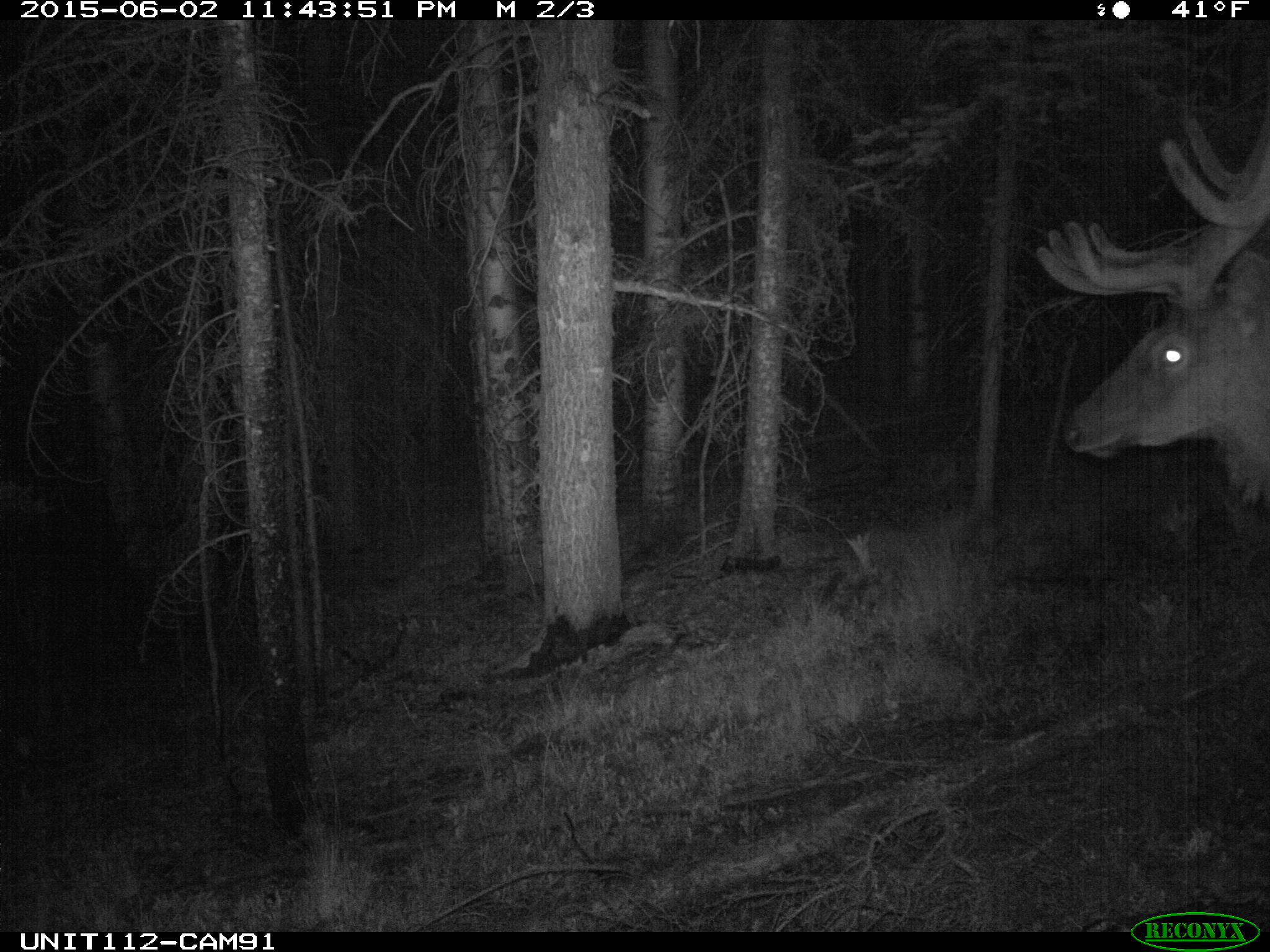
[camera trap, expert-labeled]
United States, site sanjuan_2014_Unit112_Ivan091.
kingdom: Animalia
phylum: Chordata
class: Mammalia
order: Artiodactyla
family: Cervidae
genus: Cervus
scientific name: Cervus elaphus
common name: red deer